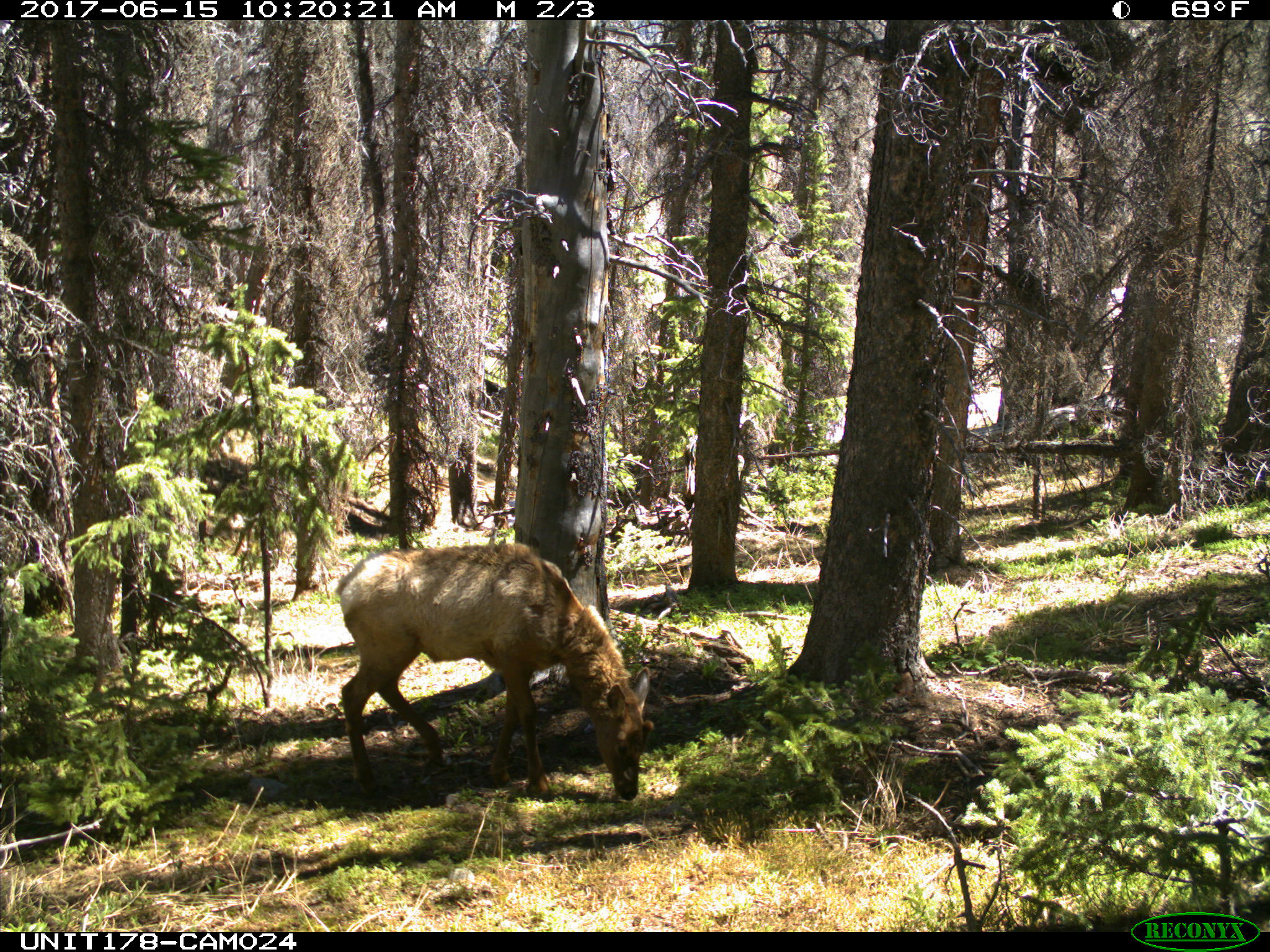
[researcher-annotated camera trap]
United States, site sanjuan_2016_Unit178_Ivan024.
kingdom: Animalia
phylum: Chordata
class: Mammalia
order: Artiodactyla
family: Cervidae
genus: Cervus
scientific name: Cervus elaphus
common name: red deer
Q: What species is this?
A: Cervus elaphus (red deer).